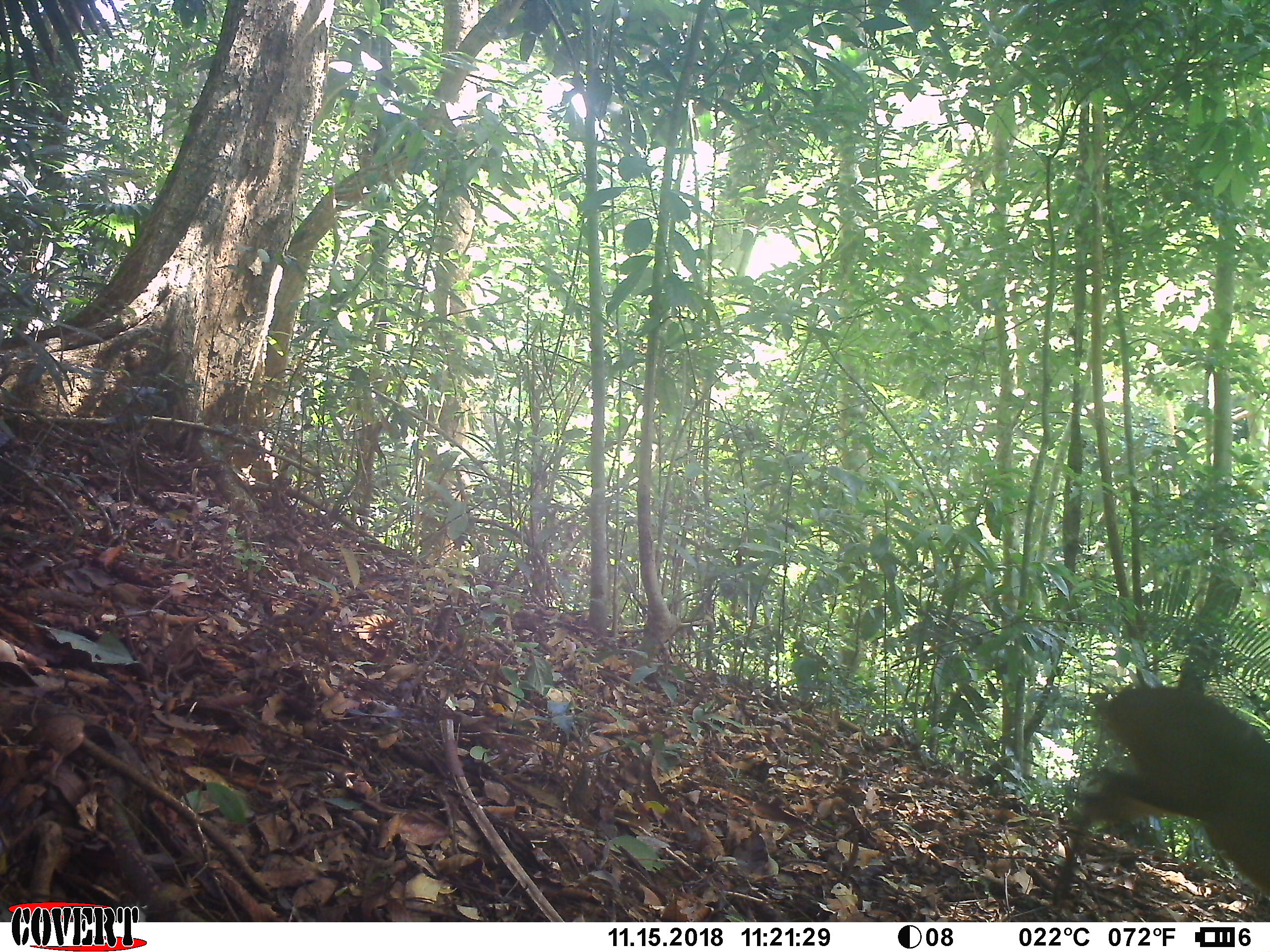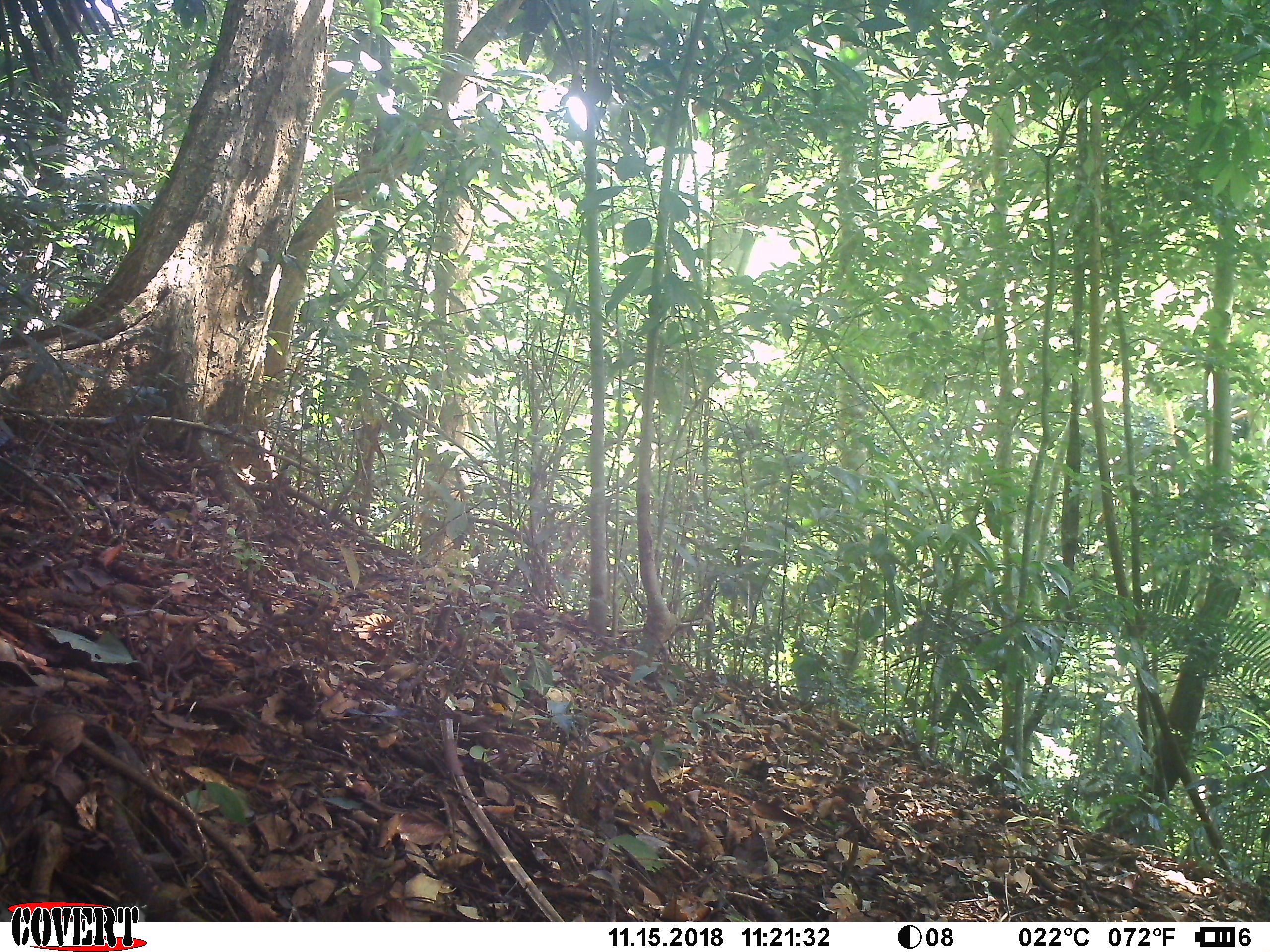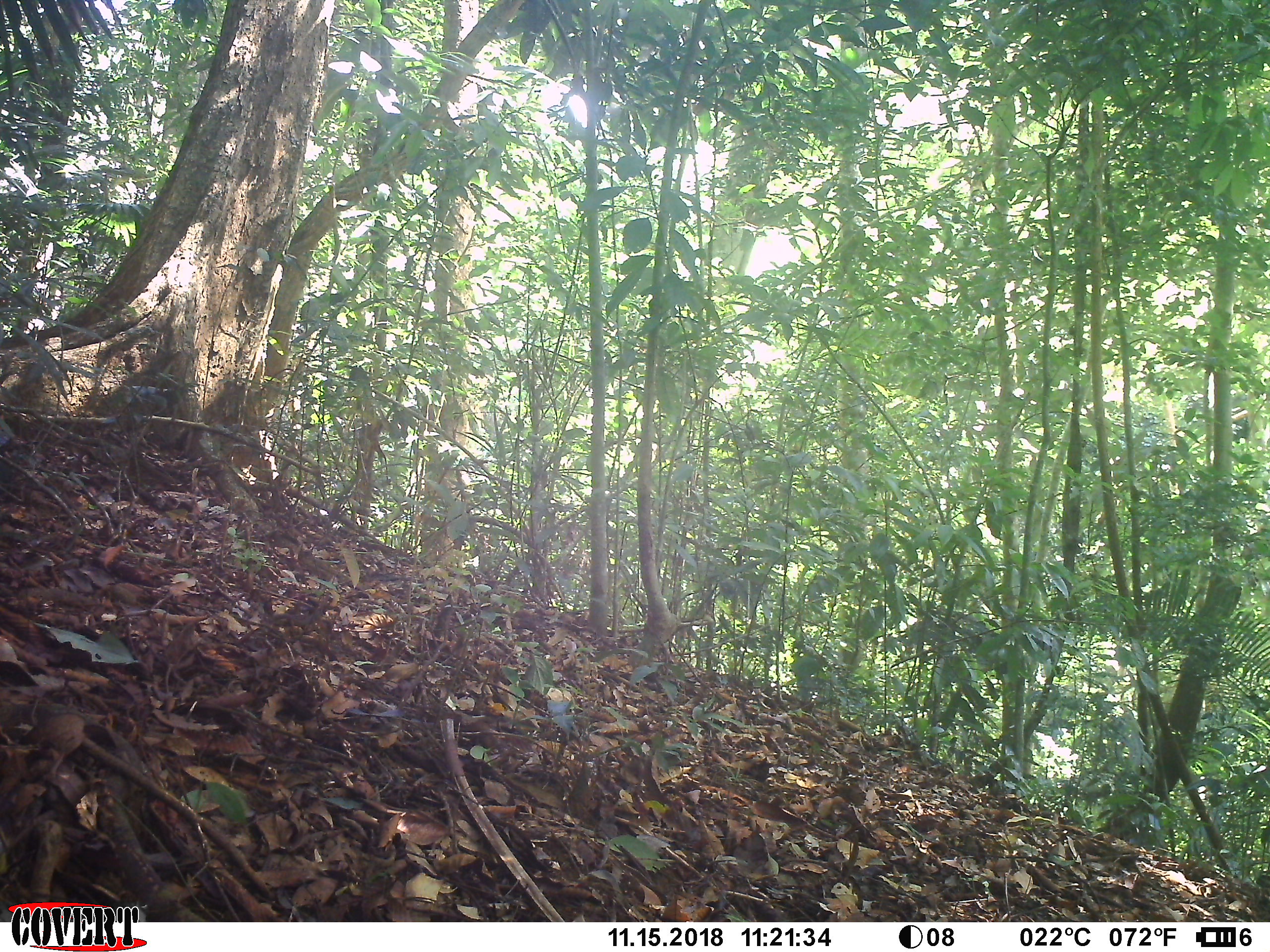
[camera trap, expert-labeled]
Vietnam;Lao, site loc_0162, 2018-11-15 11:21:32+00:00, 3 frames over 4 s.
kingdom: Animalia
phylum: Chordata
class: Mammalia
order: Artiodactyla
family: Cervidae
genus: Muntiacus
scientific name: Muntiacus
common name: muntjacs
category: unidentified muntjac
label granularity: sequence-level